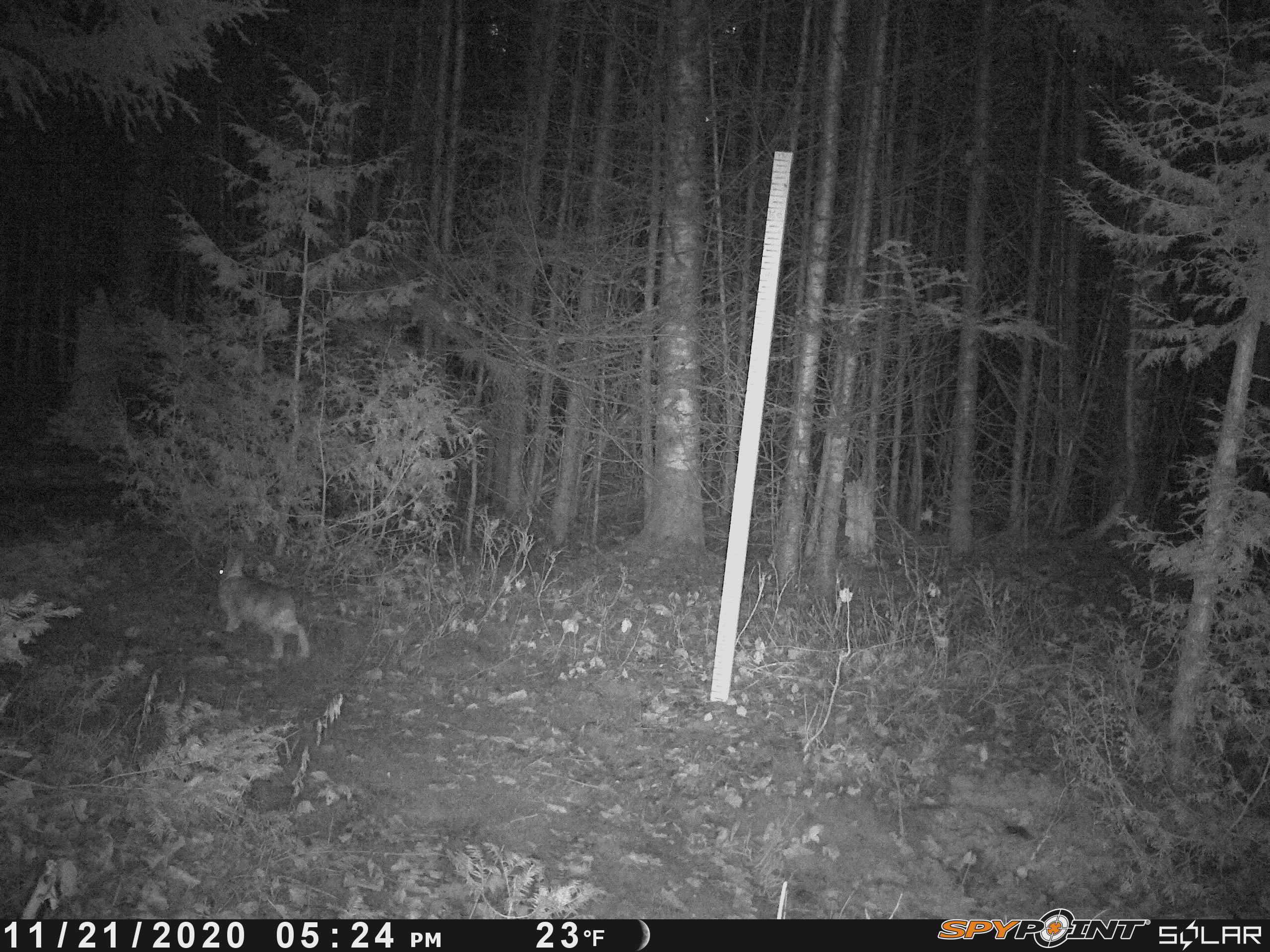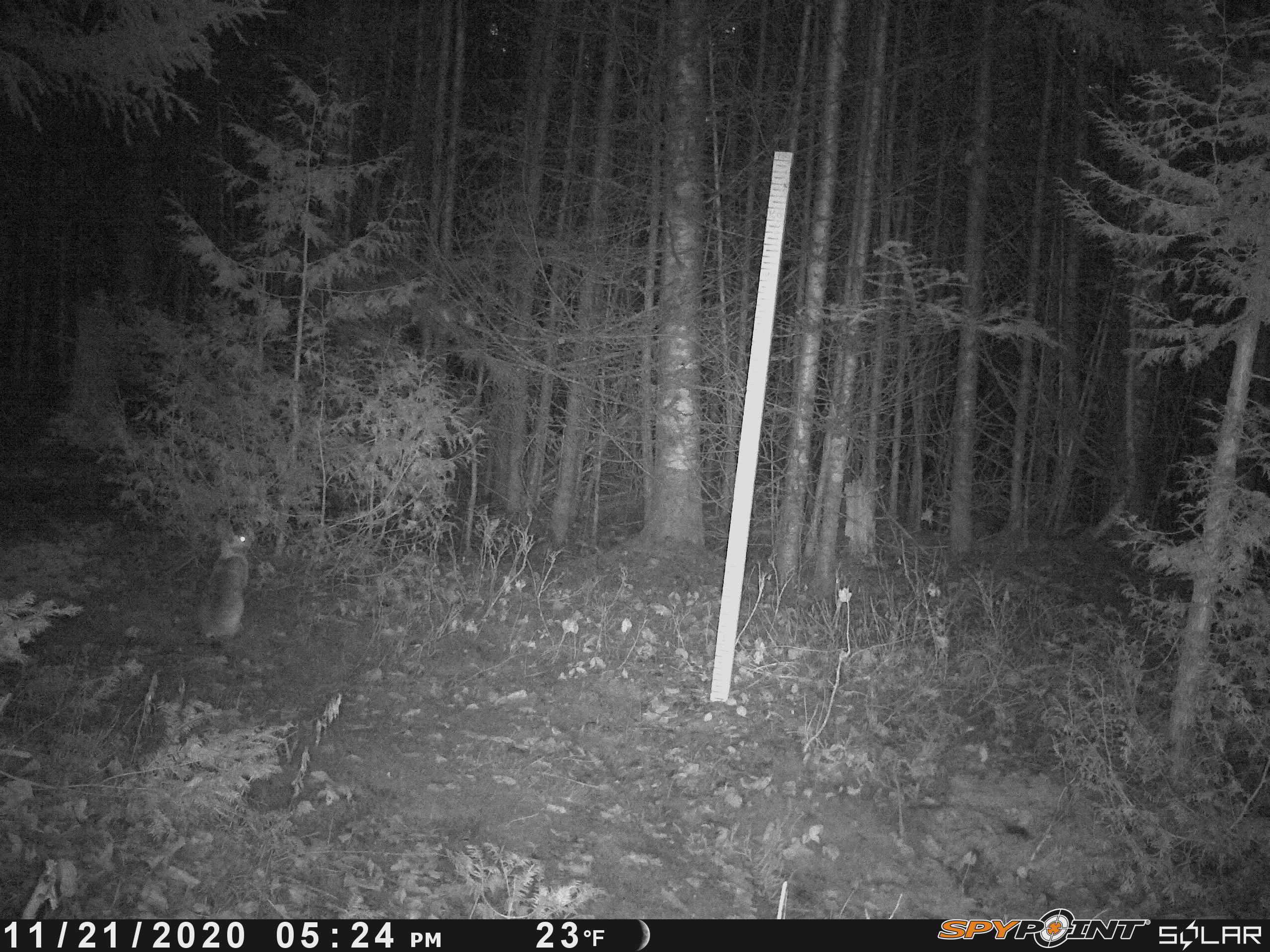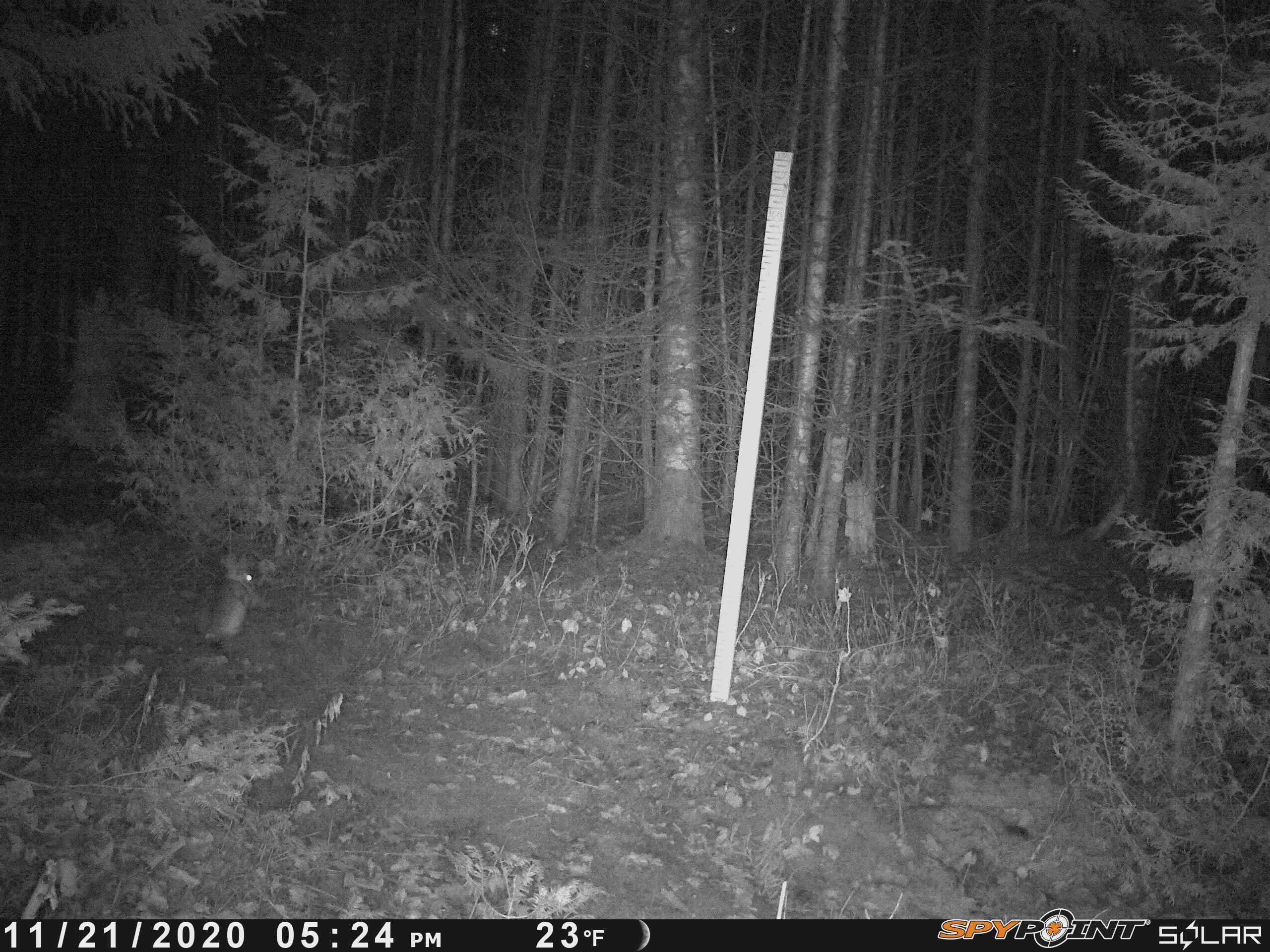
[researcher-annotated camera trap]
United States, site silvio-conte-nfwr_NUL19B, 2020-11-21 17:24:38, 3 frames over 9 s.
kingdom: Animalia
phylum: Chordata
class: Mammalia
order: Lagomorpha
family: Leporidae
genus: Lepus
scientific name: Lepus americanus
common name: snowshoe hare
Snowshoe hare (Lepus americanus).